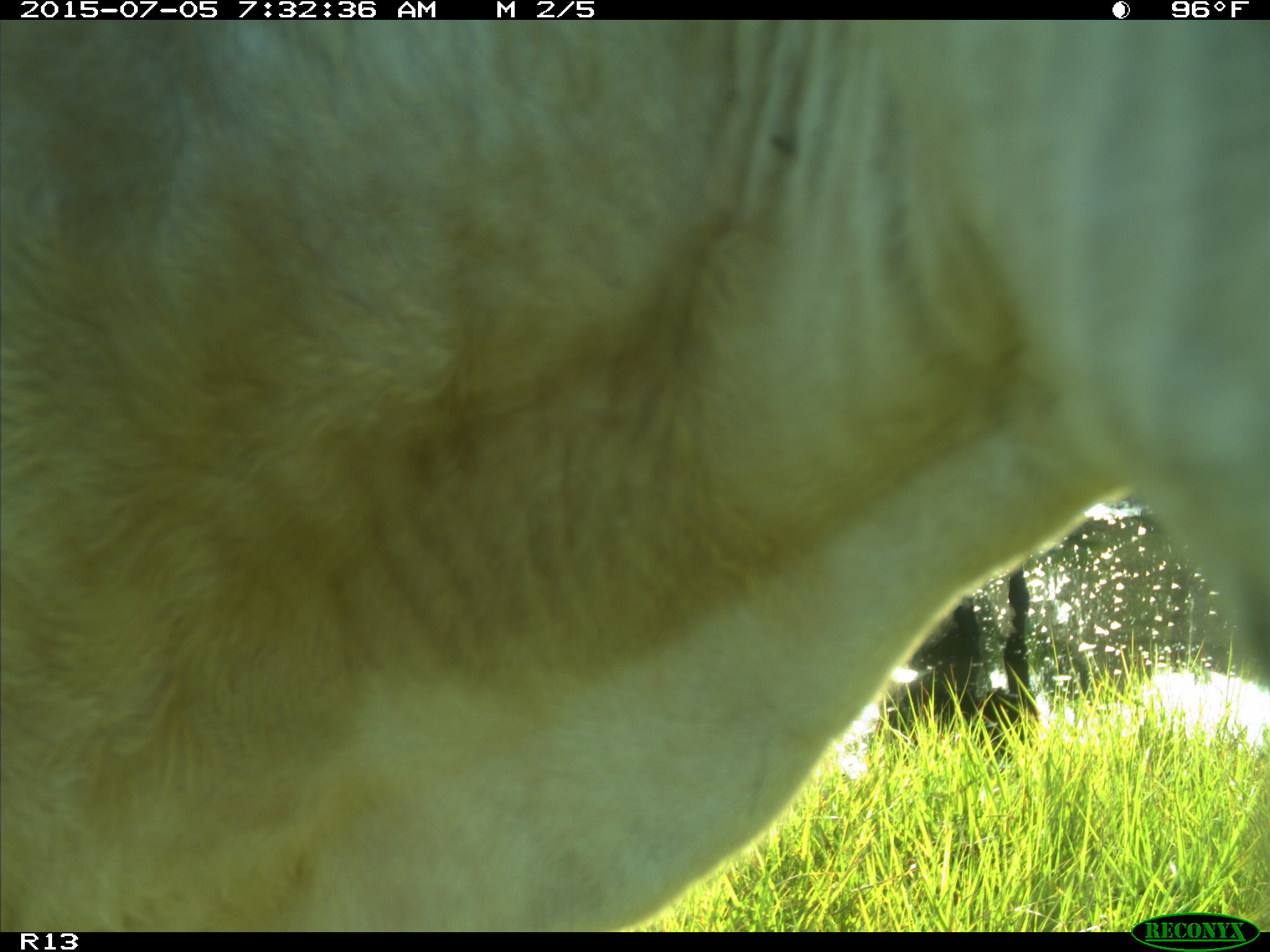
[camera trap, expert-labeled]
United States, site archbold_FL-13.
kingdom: Animalia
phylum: Chordata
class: Mammalia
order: Artiodactyla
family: Bovidae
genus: Bos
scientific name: Bos taurus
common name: domestic cow